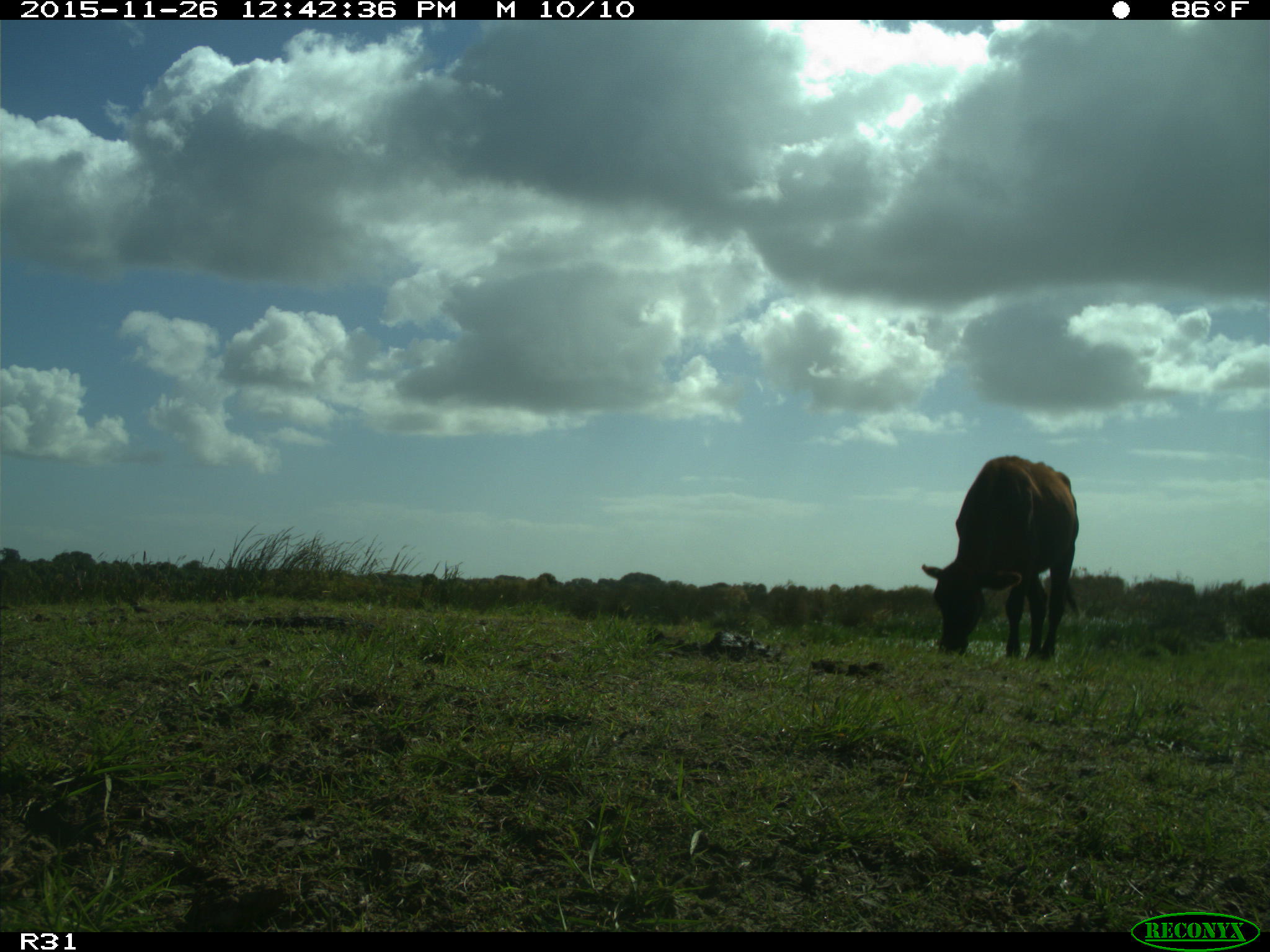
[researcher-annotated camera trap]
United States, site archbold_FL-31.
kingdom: Animalia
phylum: Chordata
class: Mammalia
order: Artiodactyla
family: Bovidae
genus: Bos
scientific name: Bos taurus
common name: domestic cow